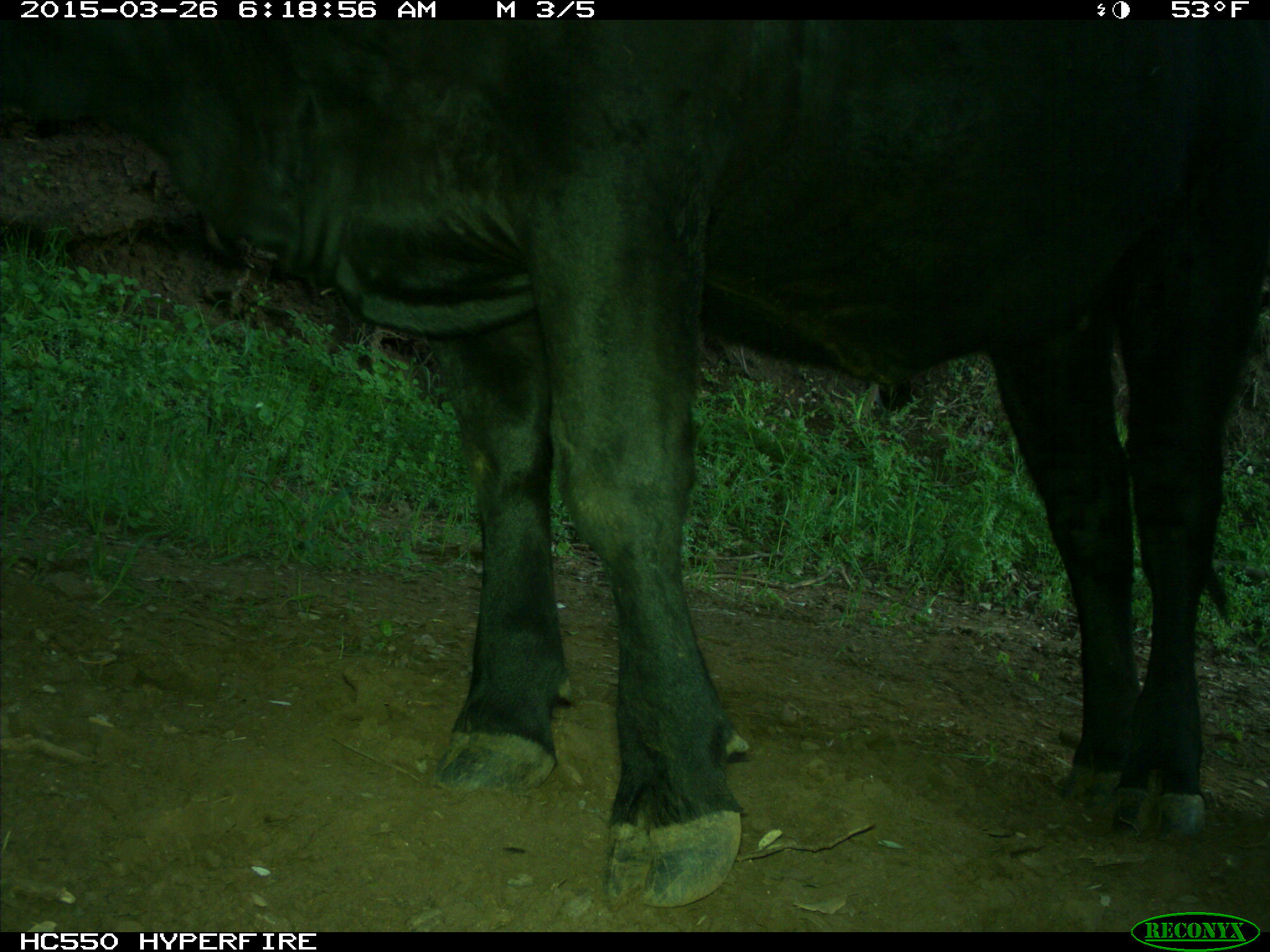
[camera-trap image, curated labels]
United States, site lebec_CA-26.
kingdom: Animalia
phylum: Chordata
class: Mammalia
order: Artiodactyla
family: Bovidae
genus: Bos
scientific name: Bos taurus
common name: domestic cow